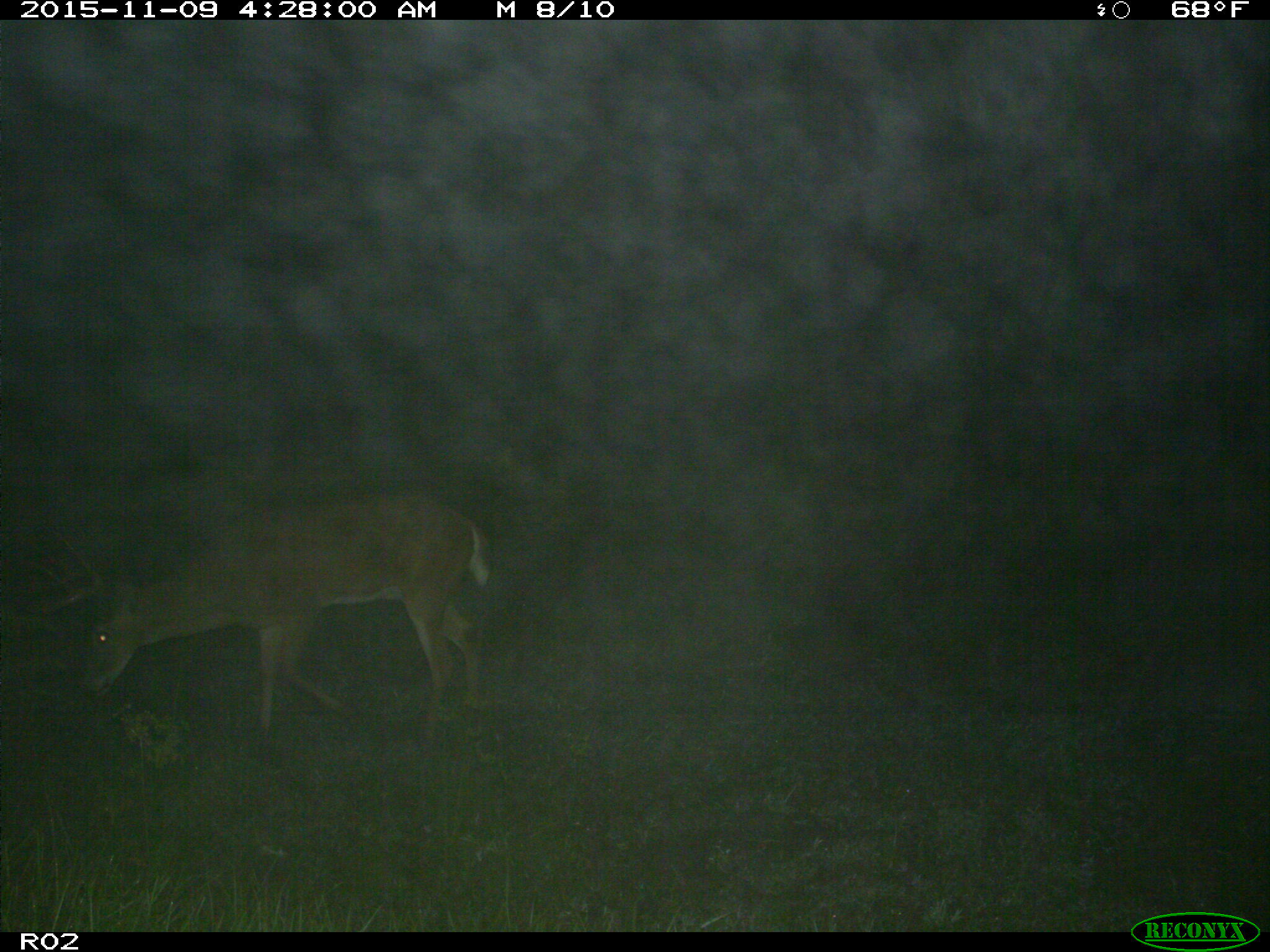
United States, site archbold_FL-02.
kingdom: Animalia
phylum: Chordata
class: Mammalia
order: Artiodactyla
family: Cervidae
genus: Odocoileus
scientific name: Odocoileus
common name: deer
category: unidentified deer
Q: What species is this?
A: Unidentified deer (deer) (Odocoileus).